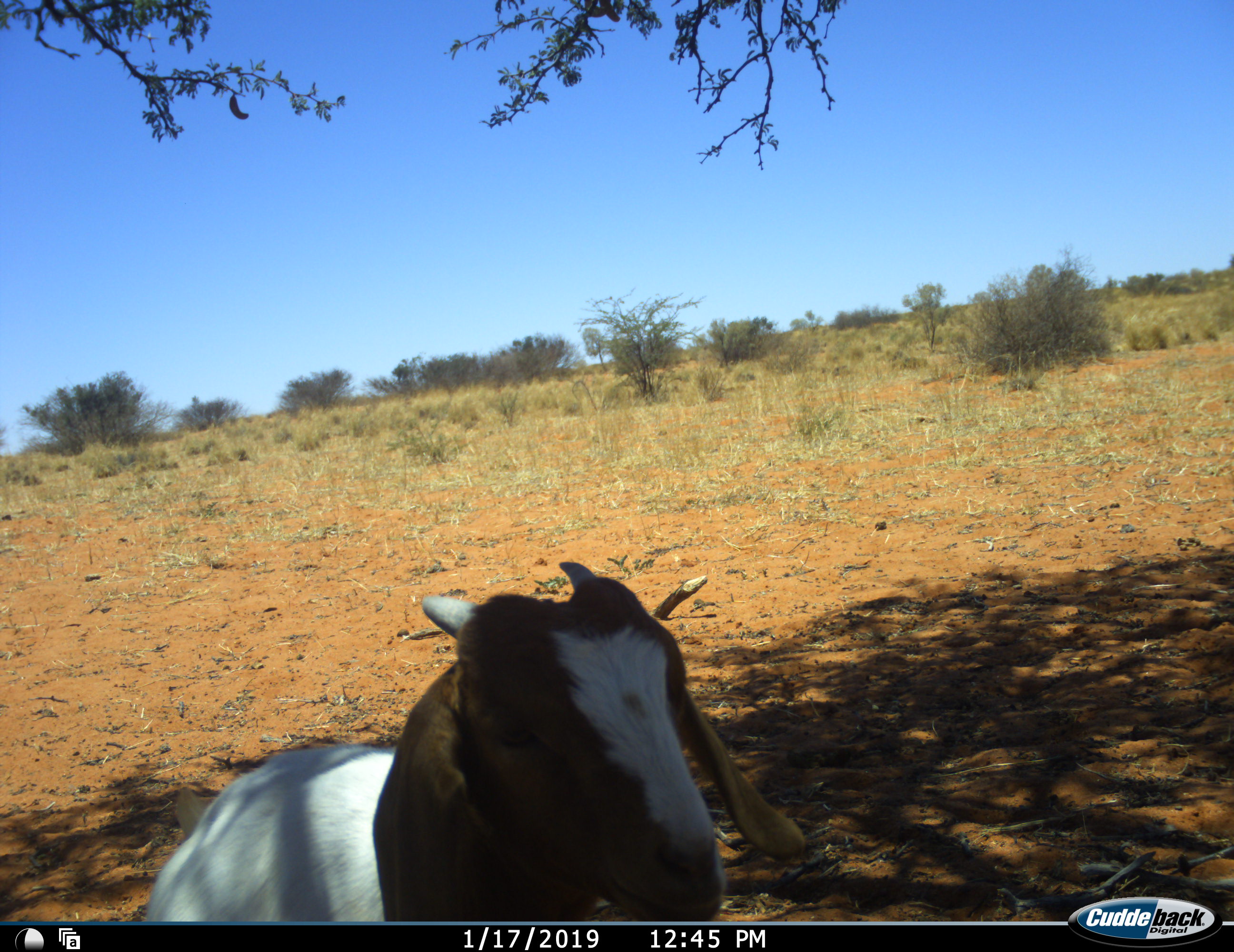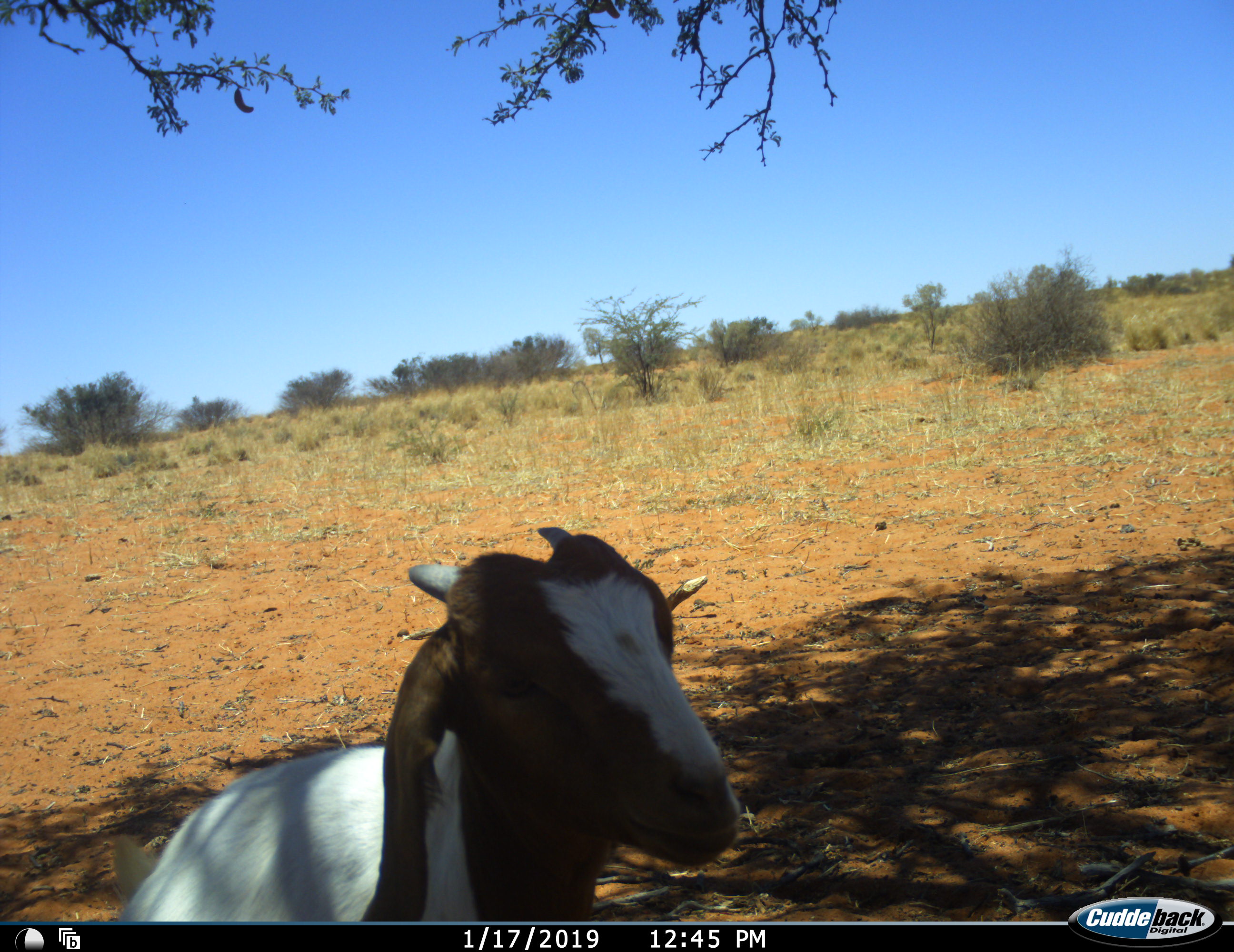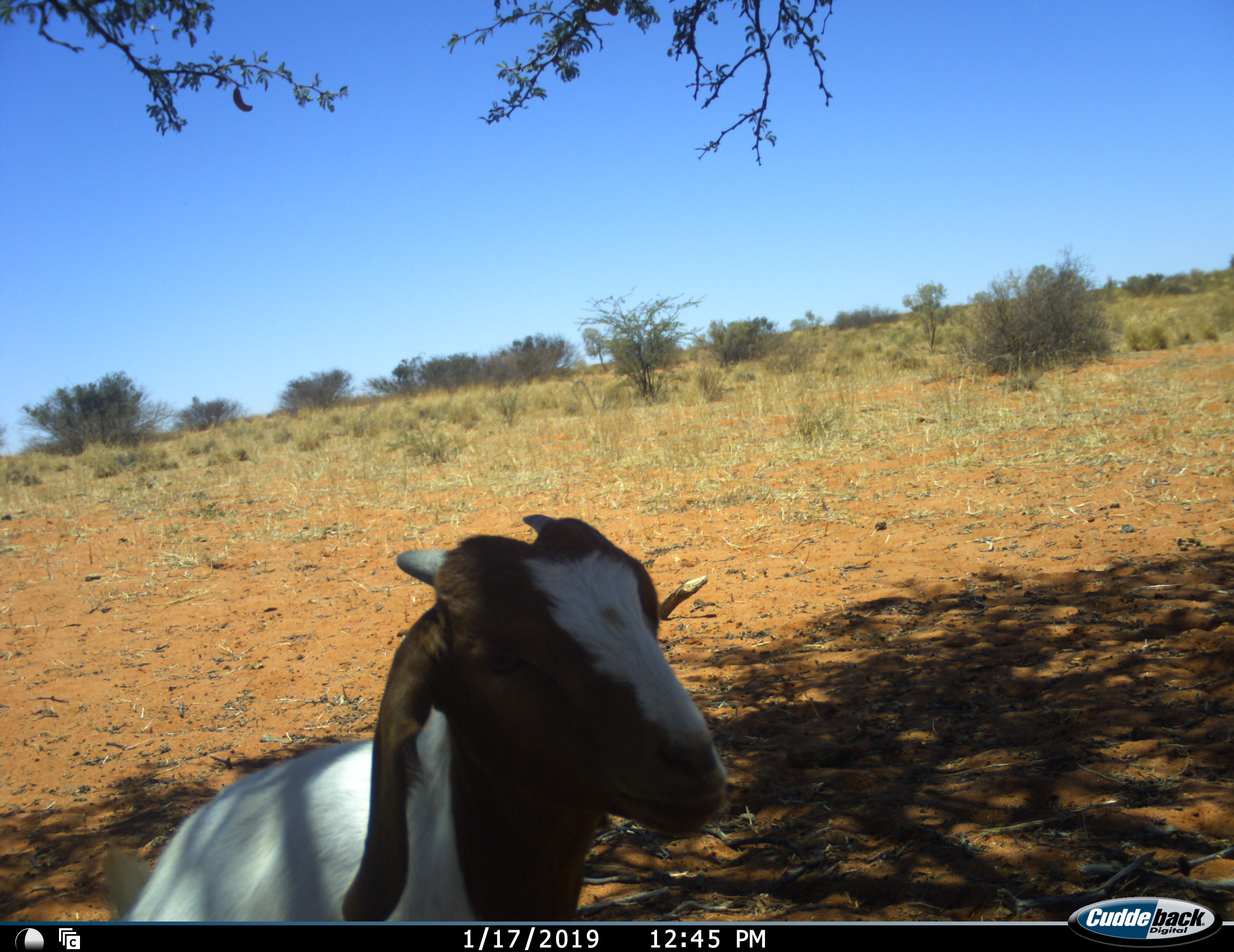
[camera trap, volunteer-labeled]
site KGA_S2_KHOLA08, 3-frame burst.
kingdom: Animalia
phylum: Chordata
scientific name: Vertebrata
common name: domestic animal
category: domesticanimal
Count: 1.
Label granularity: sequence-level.